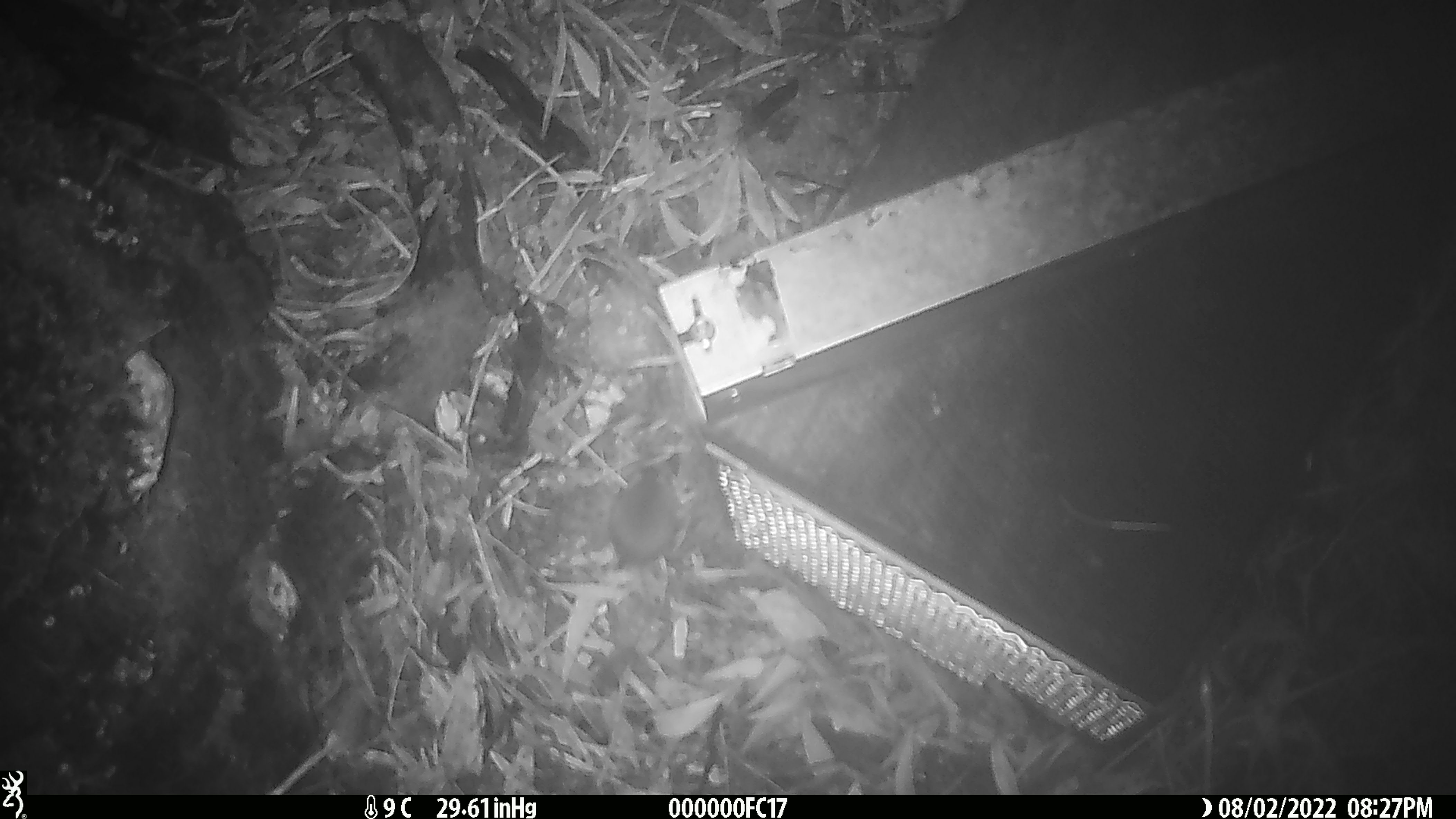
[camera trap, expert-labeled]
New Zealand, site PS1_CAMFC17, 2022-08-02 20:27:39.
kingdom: Animalia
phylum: Chordata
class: Mammalia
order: Rodentia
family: Muridae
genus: Mus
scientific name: Mus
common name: mouse